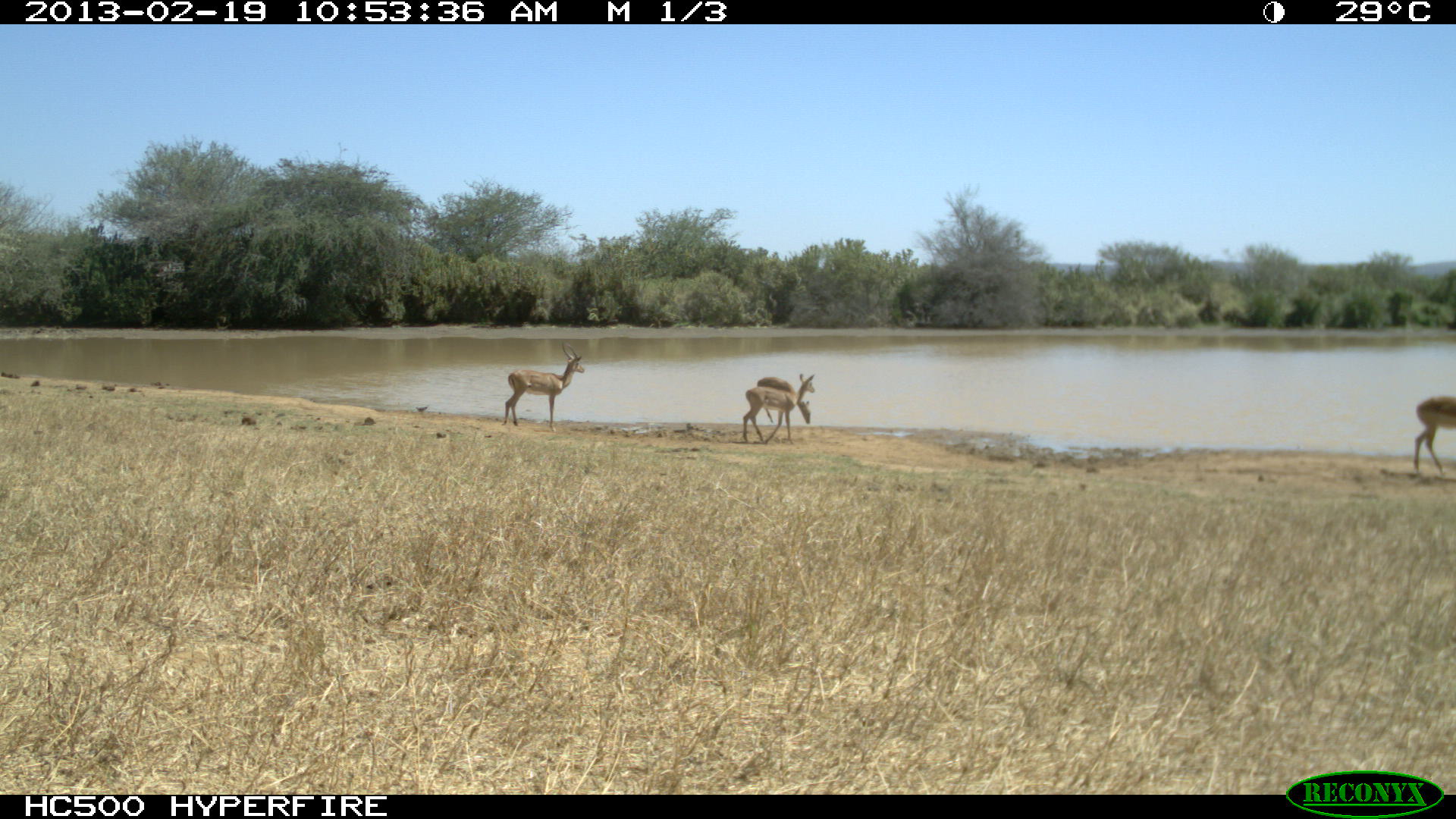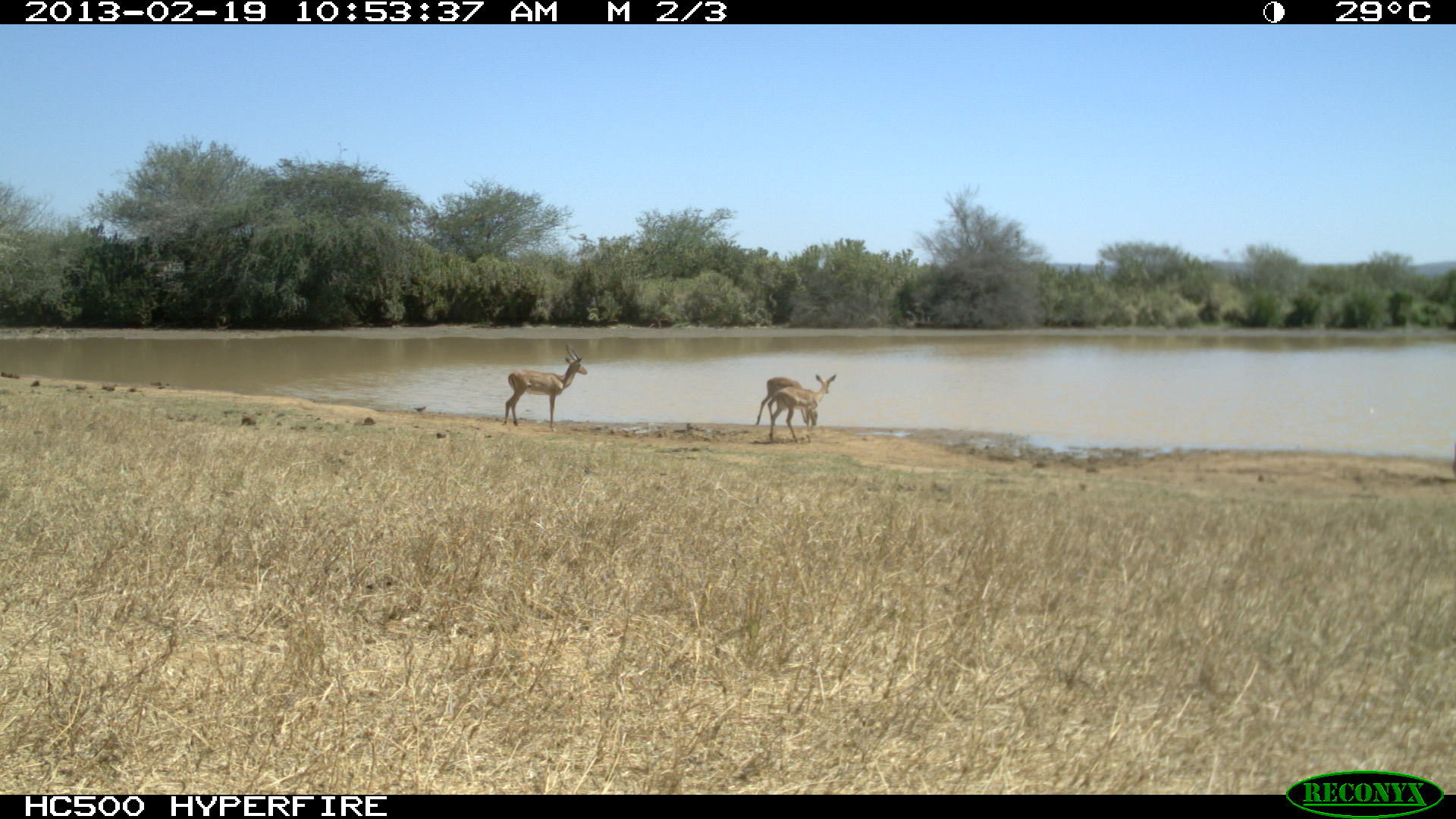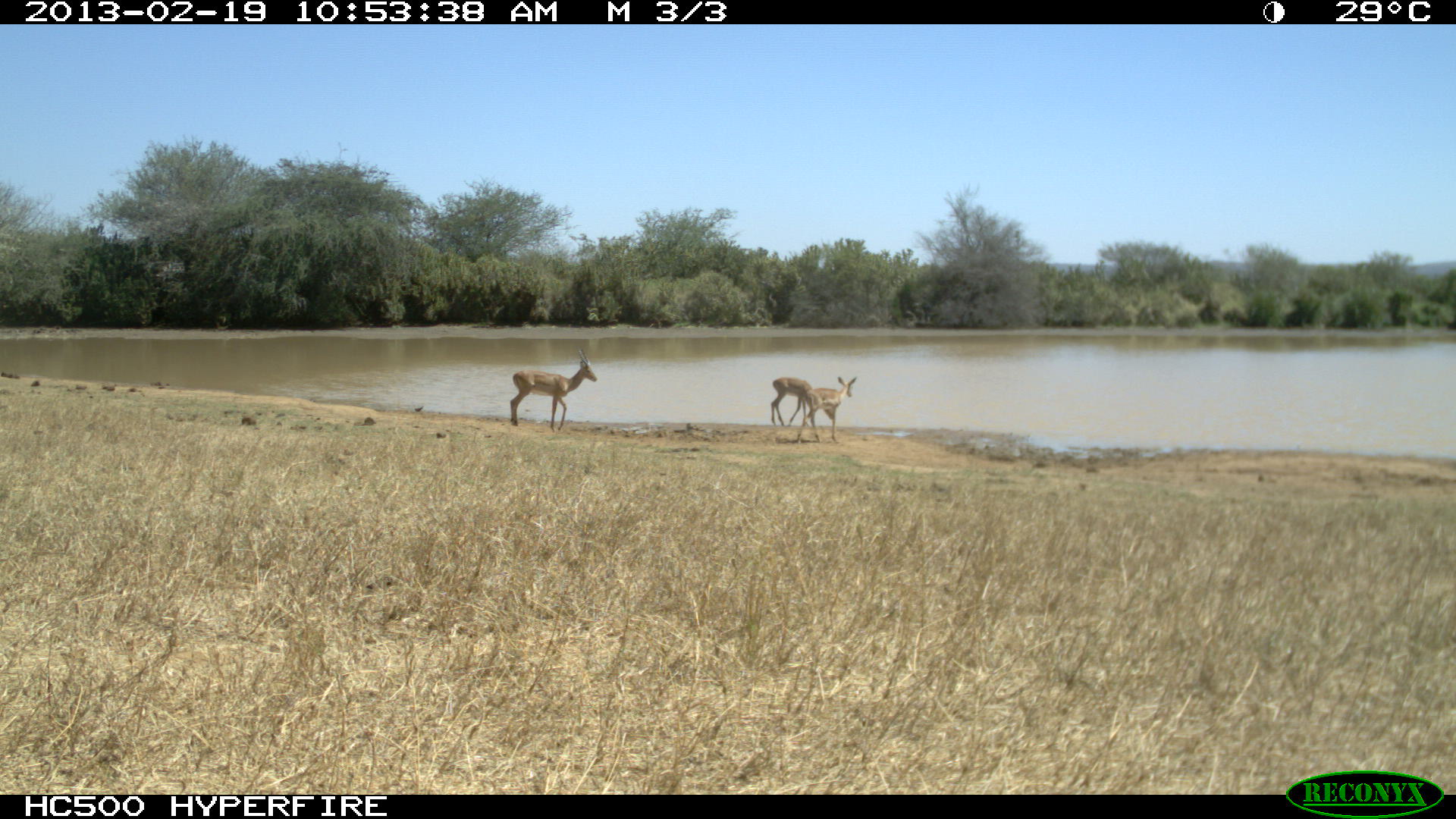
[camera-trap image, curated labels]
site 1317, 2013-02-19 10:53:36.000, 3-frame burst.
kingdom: Animalia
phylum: Chordata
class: Mammalia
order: Artiodactyla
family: Bovidae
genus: Aepyceros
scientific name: Aepyceros melampus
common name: impala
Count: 4.